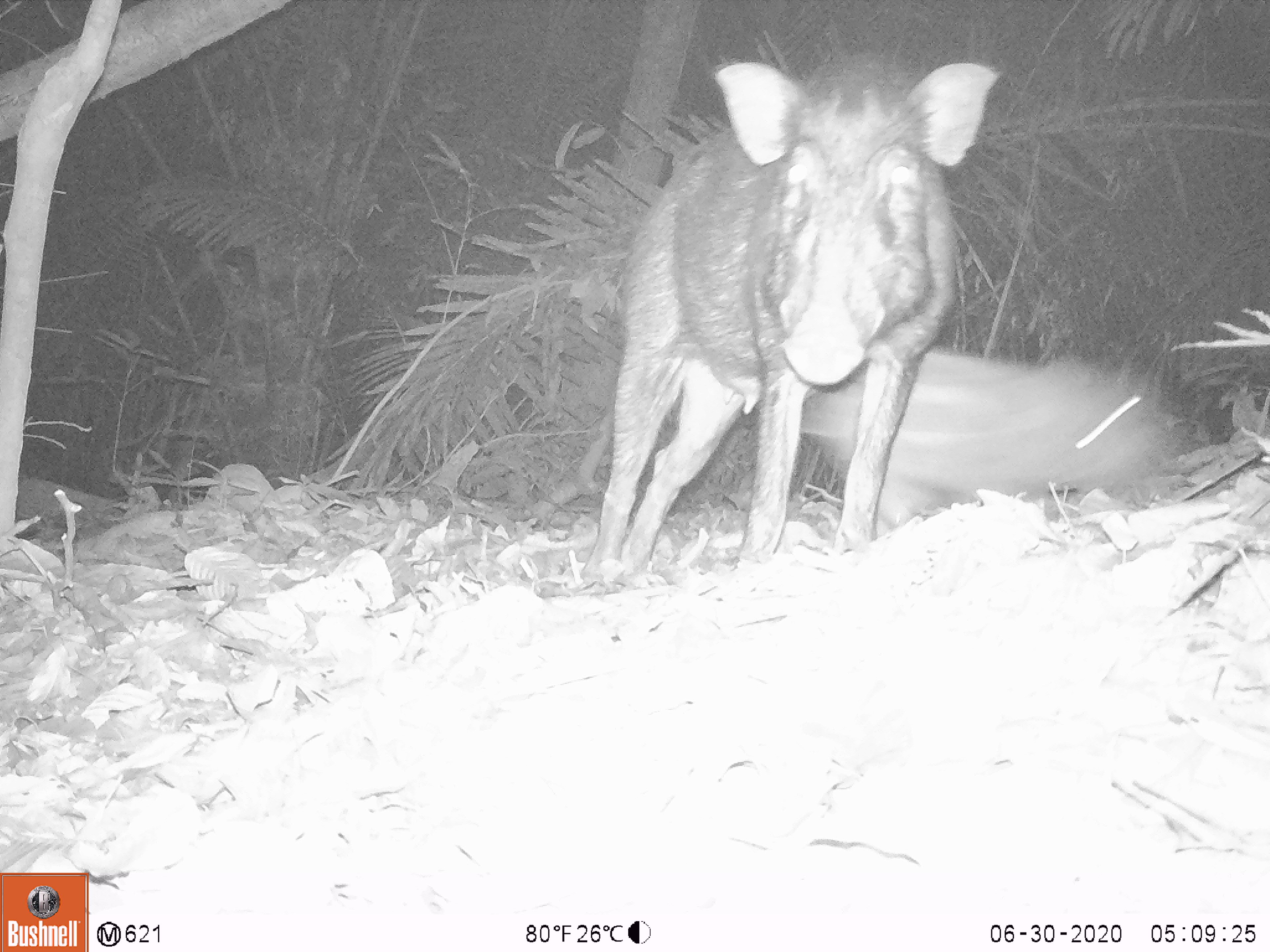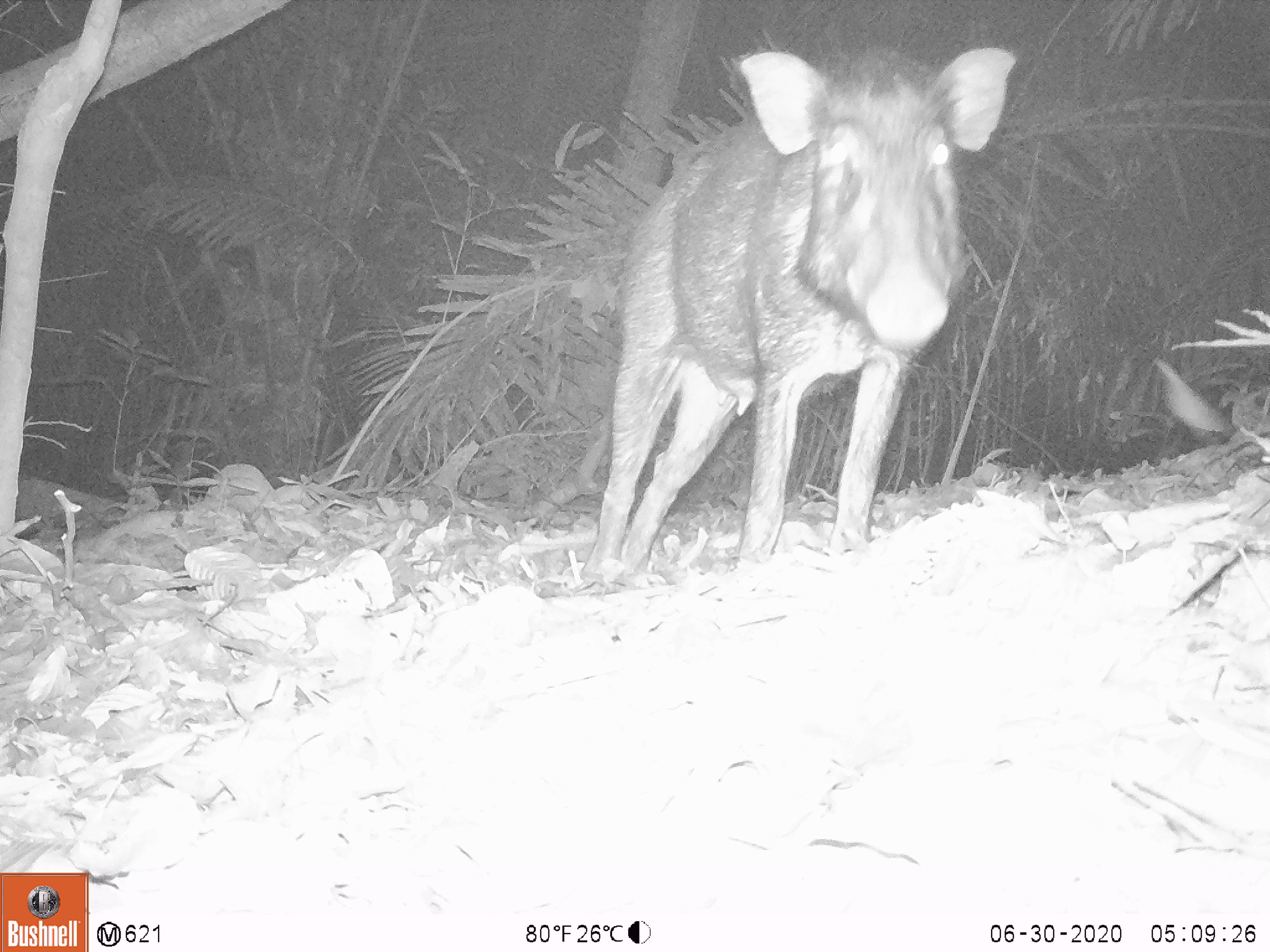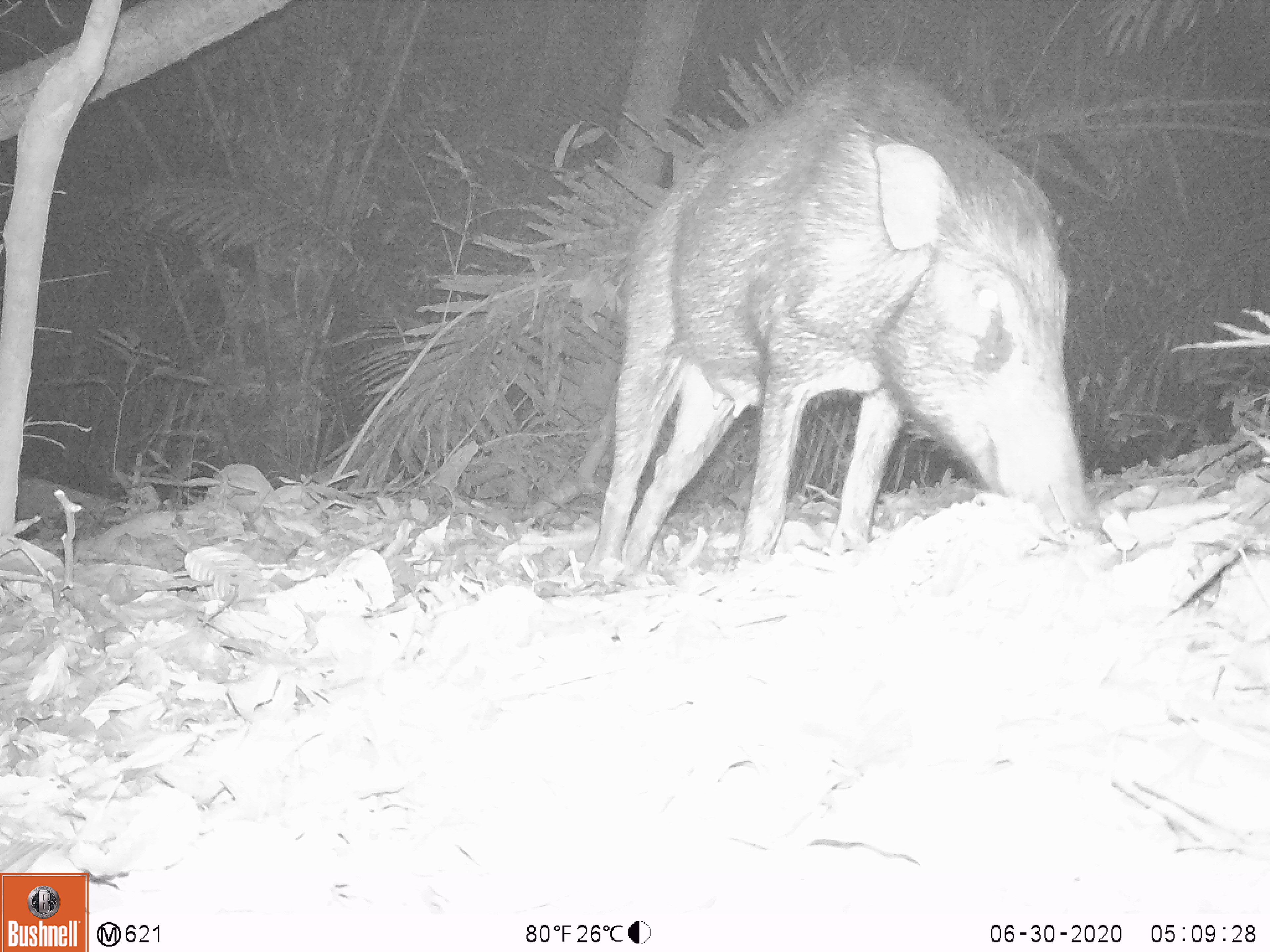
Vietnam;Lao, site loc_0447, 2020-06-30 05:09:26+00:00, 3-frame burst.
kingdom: Animalia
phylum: Chordata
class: Mammalia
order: Artiodactyla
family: Suidae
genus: Sus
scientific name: Sus scrofa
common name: eurasian wild pig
Eurasian wild pig (Sus scrofa). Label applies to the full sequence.